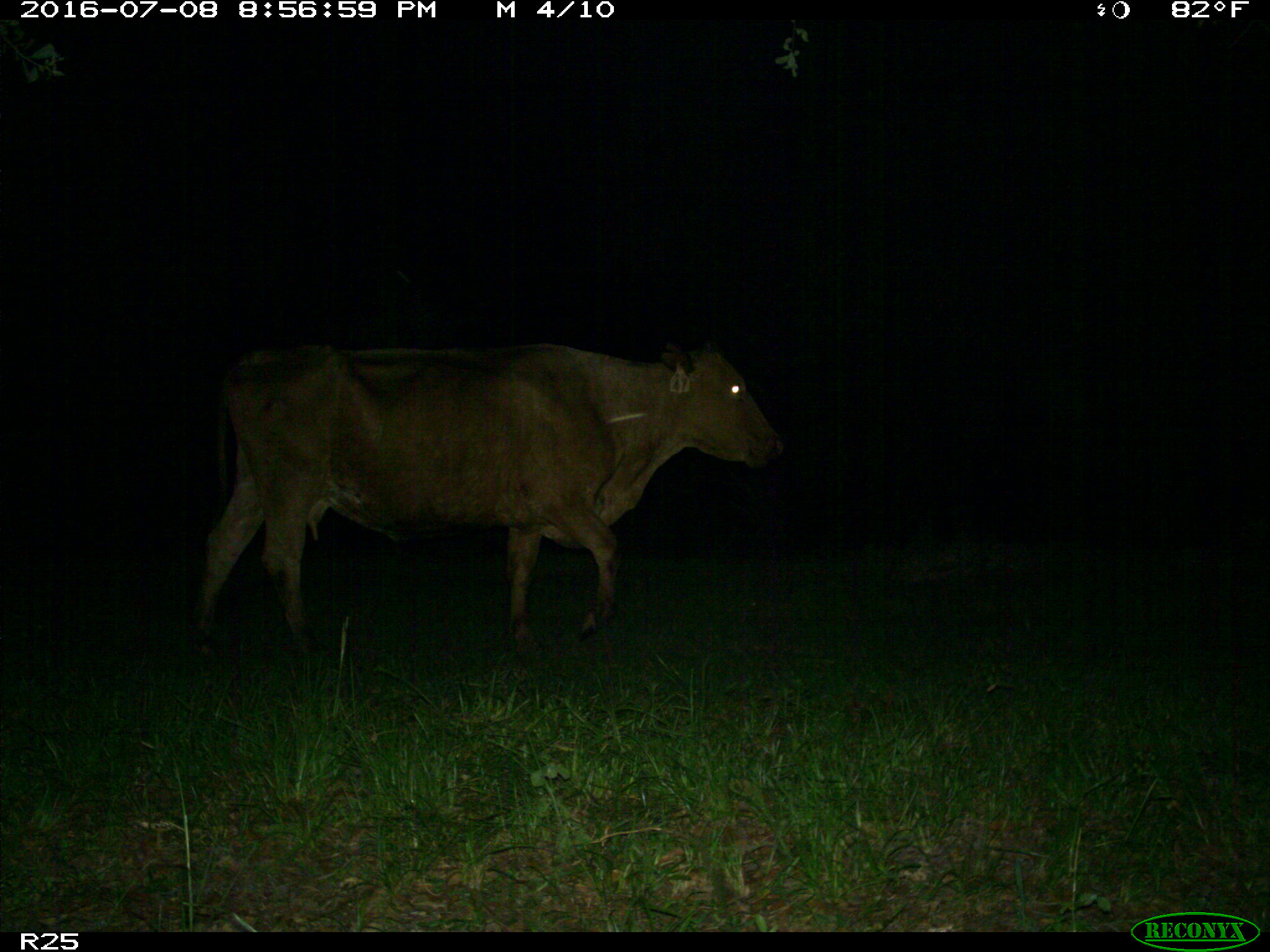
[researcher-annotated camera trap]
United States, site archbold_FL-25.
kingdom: Animalia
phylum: Chordata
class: Mammalia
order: Artiodactyla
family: Bovidae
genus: Bos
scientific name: Bos taurus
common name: domestic cow